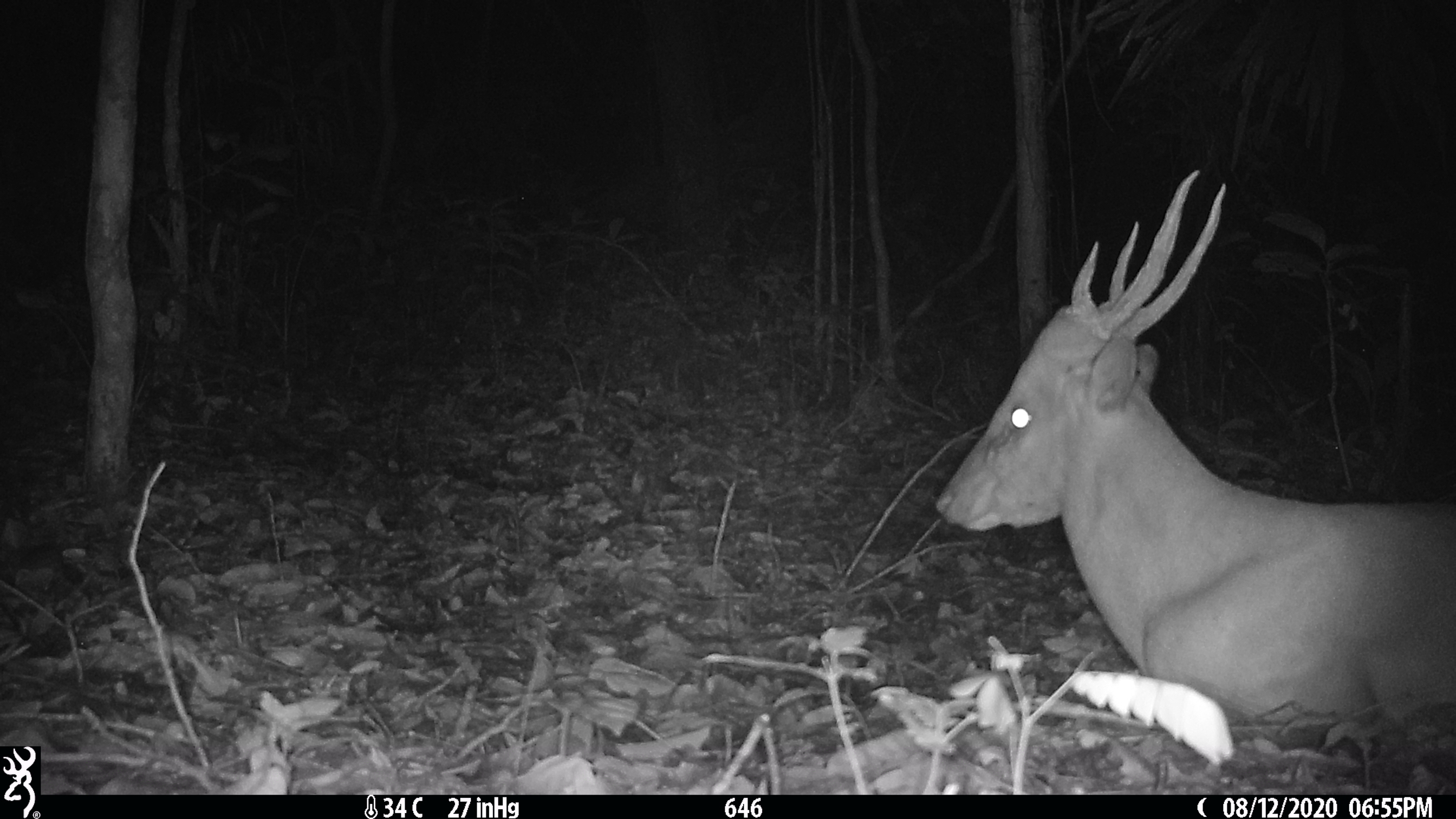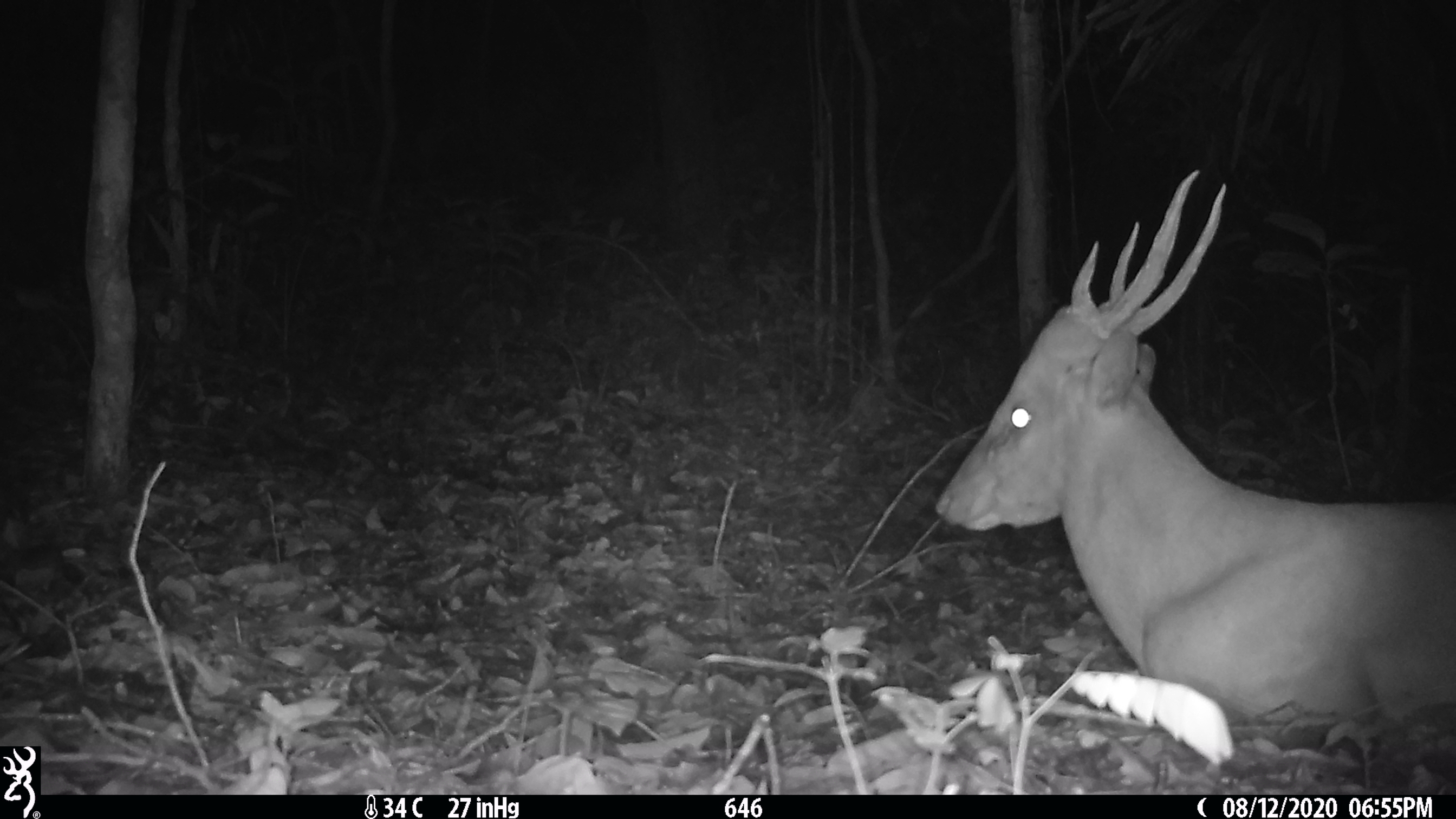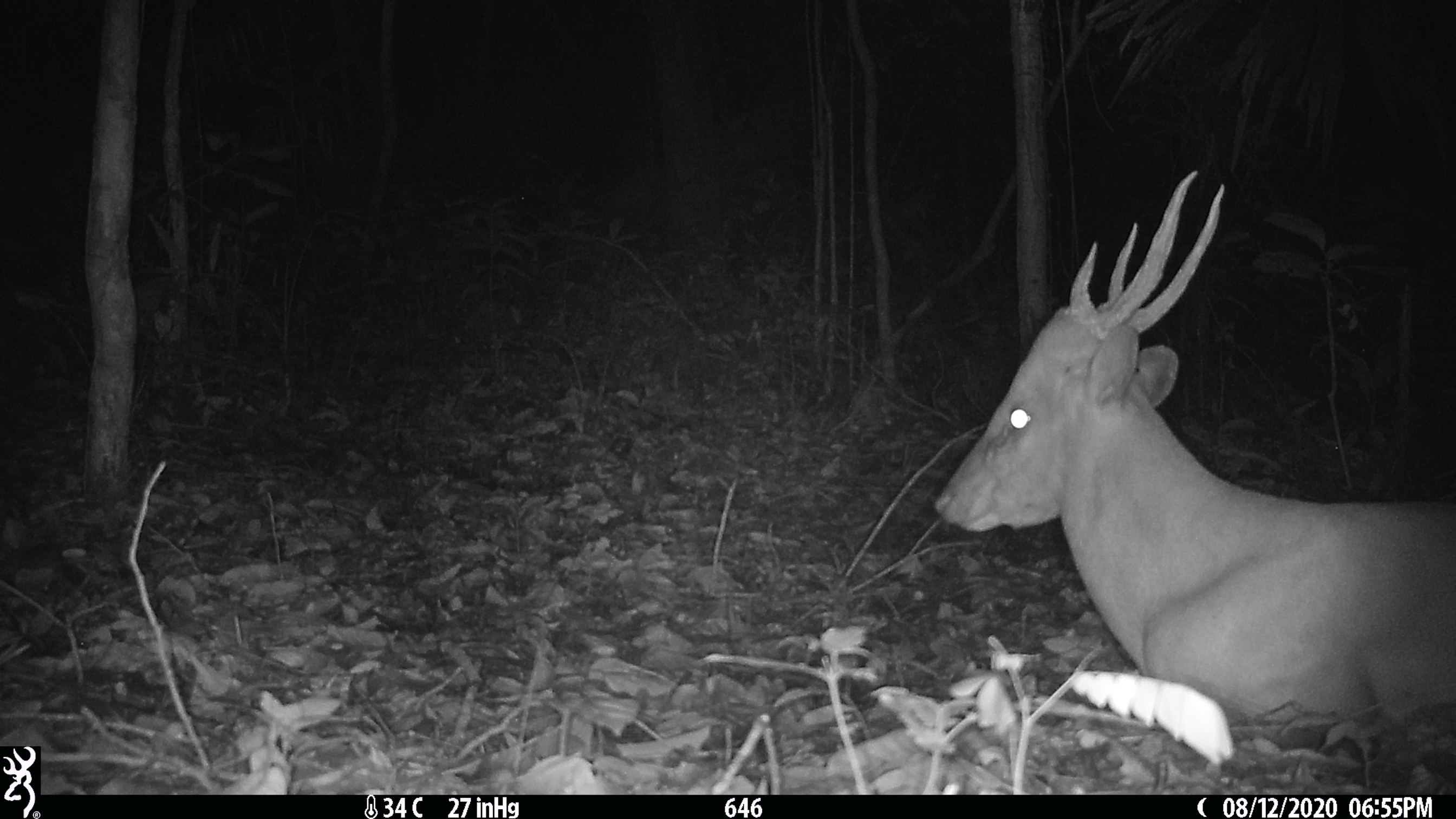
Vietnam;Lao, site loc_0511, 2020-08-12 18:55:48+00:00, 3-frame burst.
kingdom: Animalia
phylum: Chordata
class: Mammalia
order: Artiodactyla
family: Cervidae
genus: Muntiacus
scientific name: Muntiacus vuquangensis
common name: large-antlered muntjac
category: large antlered muntjac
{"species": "large antlered muntjac (large-antlered muntjac) (Muntiacus vuquangensis)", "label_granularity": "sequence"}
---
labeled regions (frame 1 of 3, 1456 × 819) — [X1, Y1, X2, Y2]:
large antlered muntjac: [931, 166, 1456, 752]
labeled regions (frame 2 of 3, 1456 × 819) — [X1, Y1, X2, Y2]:
large antlered muntjac: [934, 168, 1456, 728]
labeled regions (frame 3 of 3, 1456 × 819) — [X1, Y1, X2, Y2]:
large antlered muntjac: [933, 169, 1456, 745]